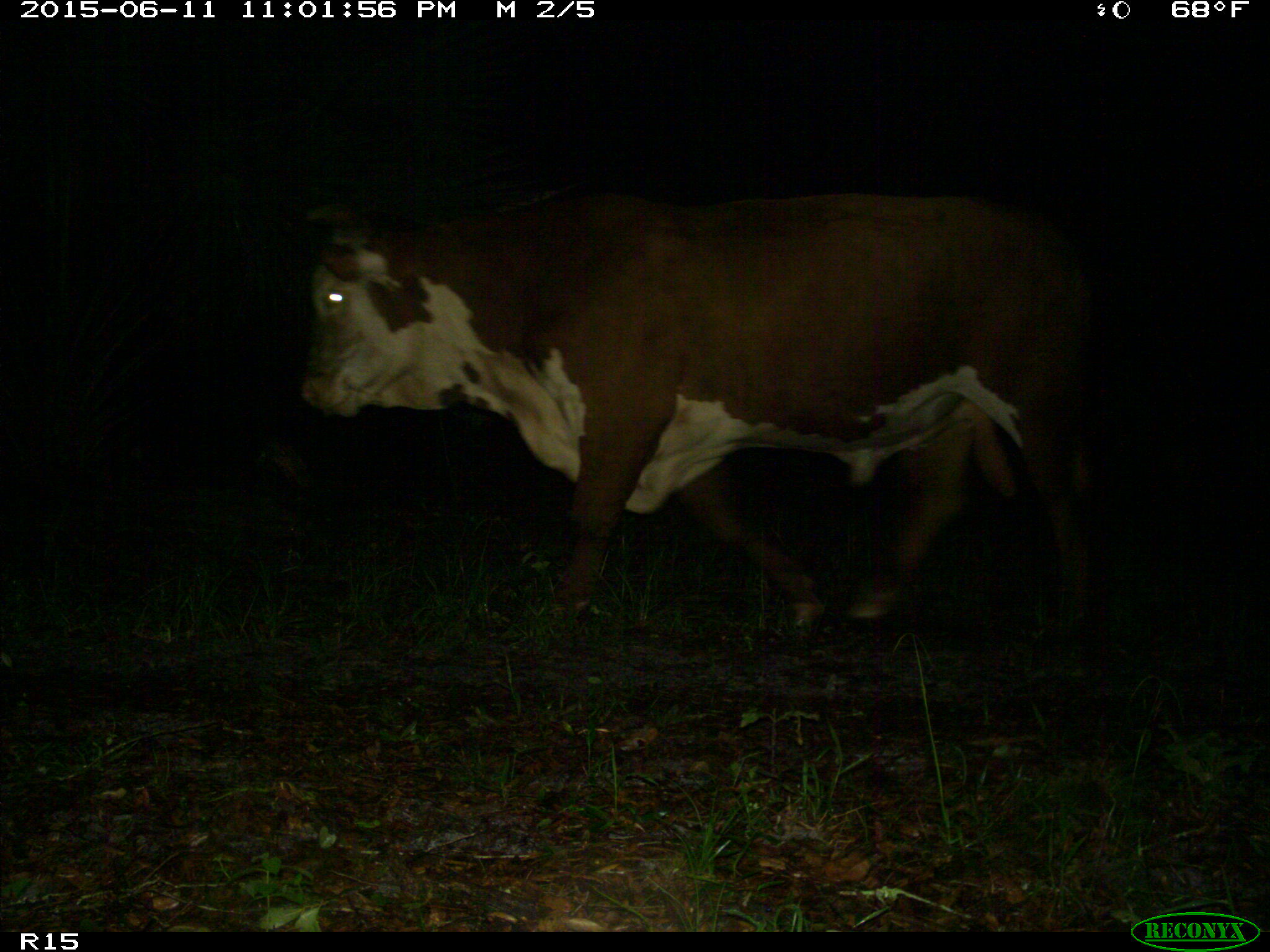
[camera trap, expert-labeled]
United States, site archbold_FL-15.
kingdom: Animalia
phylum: Chordata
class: Mammalia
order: Artiodactyla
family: Bovidae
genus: Bos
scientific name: Bos taurus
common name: domestic cow